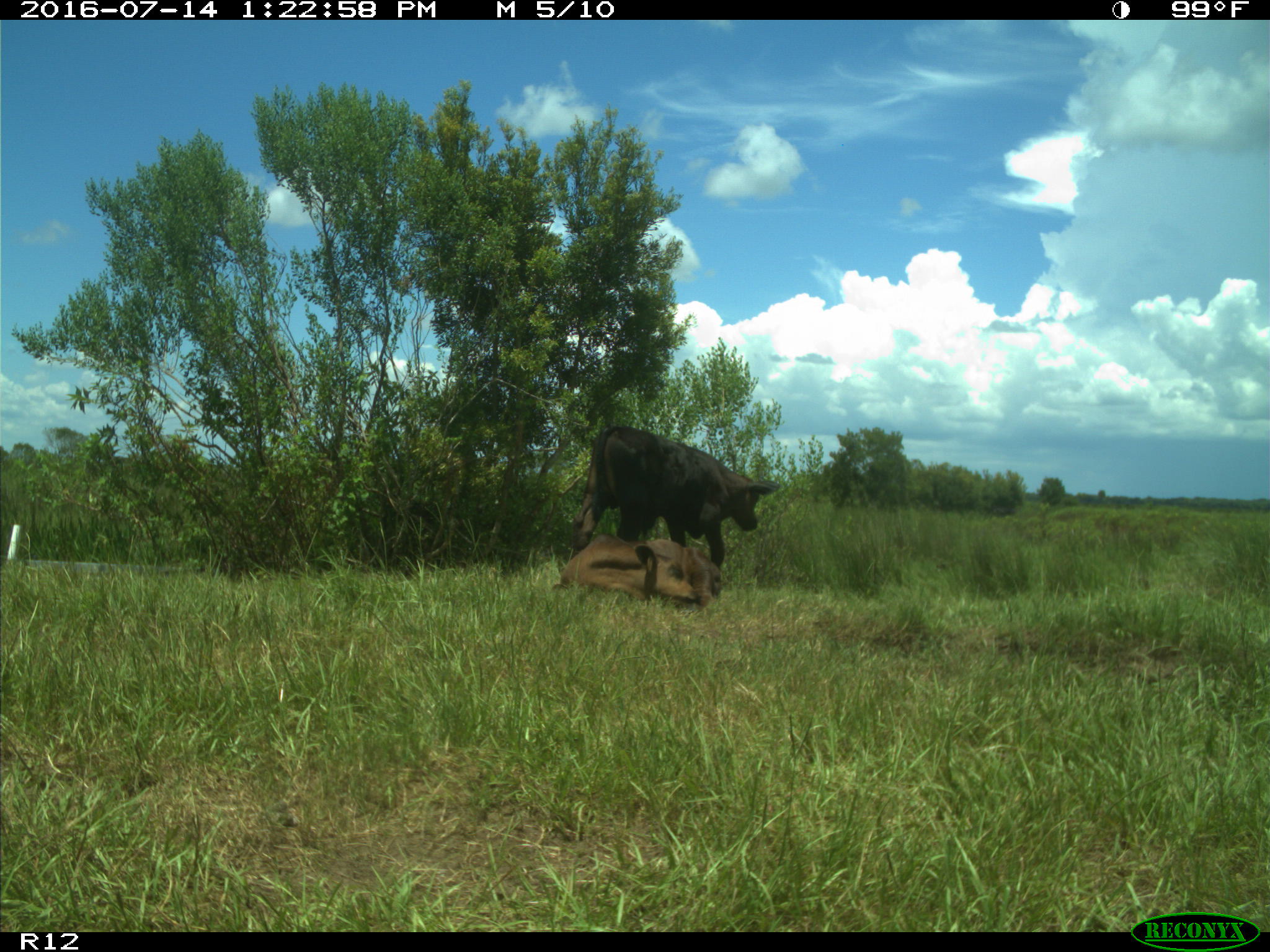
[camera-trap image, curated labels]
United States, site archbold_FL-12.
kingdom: Animalia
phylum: Chordata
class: Mammalia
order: Artiodactyla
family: Bovidae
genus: Bos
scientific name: Bos taurus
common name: domestic cow